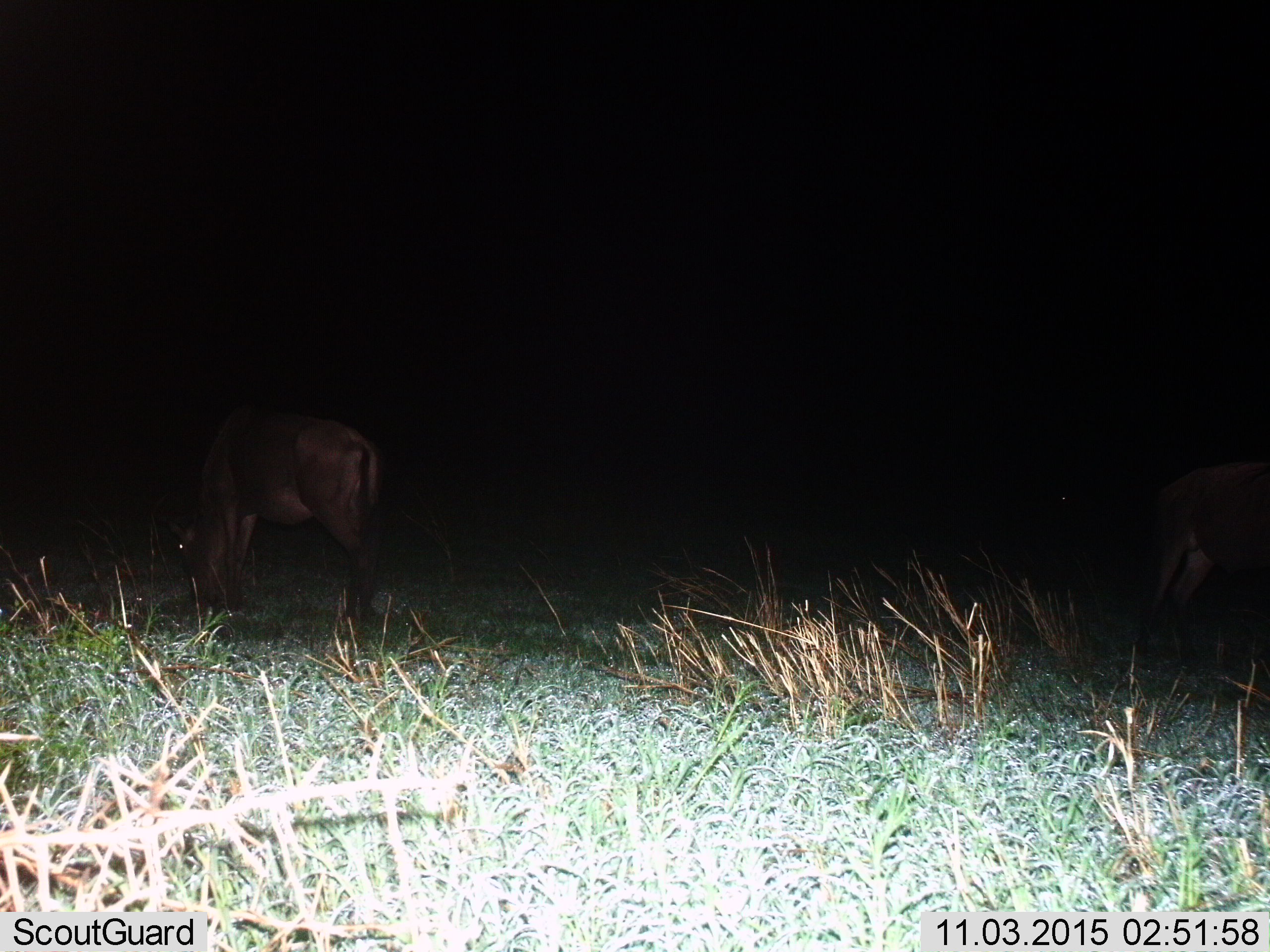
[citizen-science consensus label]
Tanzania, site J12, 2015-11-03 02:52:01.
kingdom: Animalia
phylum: Chordata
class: Mammalia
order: Artiodactyla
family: Bovidae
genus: Tragelaphus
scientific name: Tragelaphus scriptus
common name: bushbuck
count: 2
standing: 50%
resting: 0%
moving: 50%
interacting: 0%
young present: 0%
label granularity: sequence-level